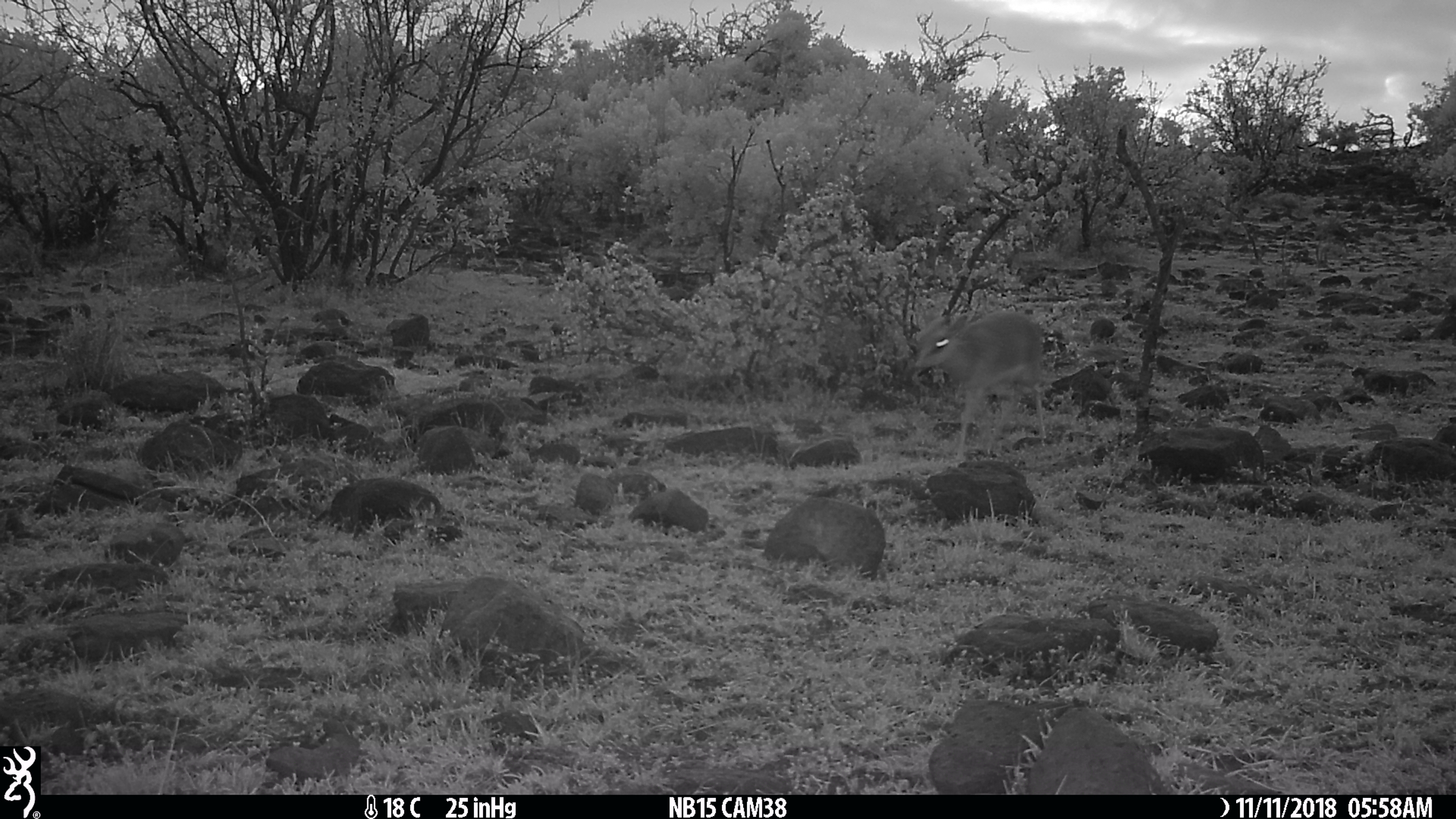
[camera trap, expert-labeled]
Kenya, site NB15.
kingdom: Animalia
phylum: Chordata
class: Mammalia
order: Artiodactyla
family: Bovidae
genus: Madoqua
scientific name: Madoqua kirkii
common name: kirk's dik-dik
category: dikdik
Dikdik (kirk's dik-dik) (Madoqua kirkii).